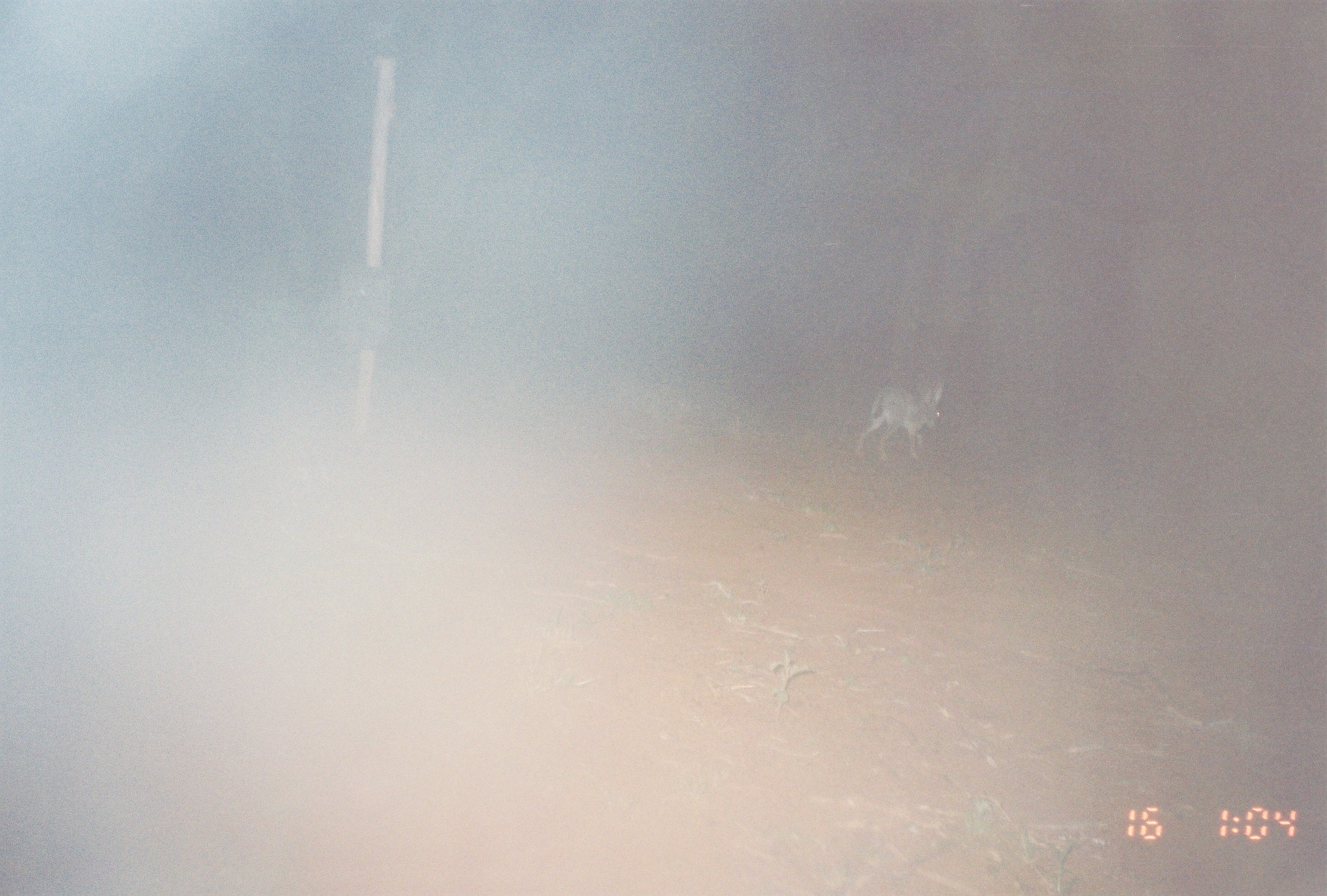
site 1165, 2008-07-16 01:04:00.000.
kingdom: Animalia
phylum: Chordata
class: Mammalia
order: Lagomorpha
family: Leporidae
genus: Lepus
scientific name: Lepus saxatilis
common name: scrub hare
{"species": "Lepus saxatilis (scrub hare)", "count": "1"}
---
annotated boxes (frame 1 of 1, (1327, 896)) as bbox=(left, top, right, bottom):
lepus saxatilis: bbox=(857, 373, 943, 463)